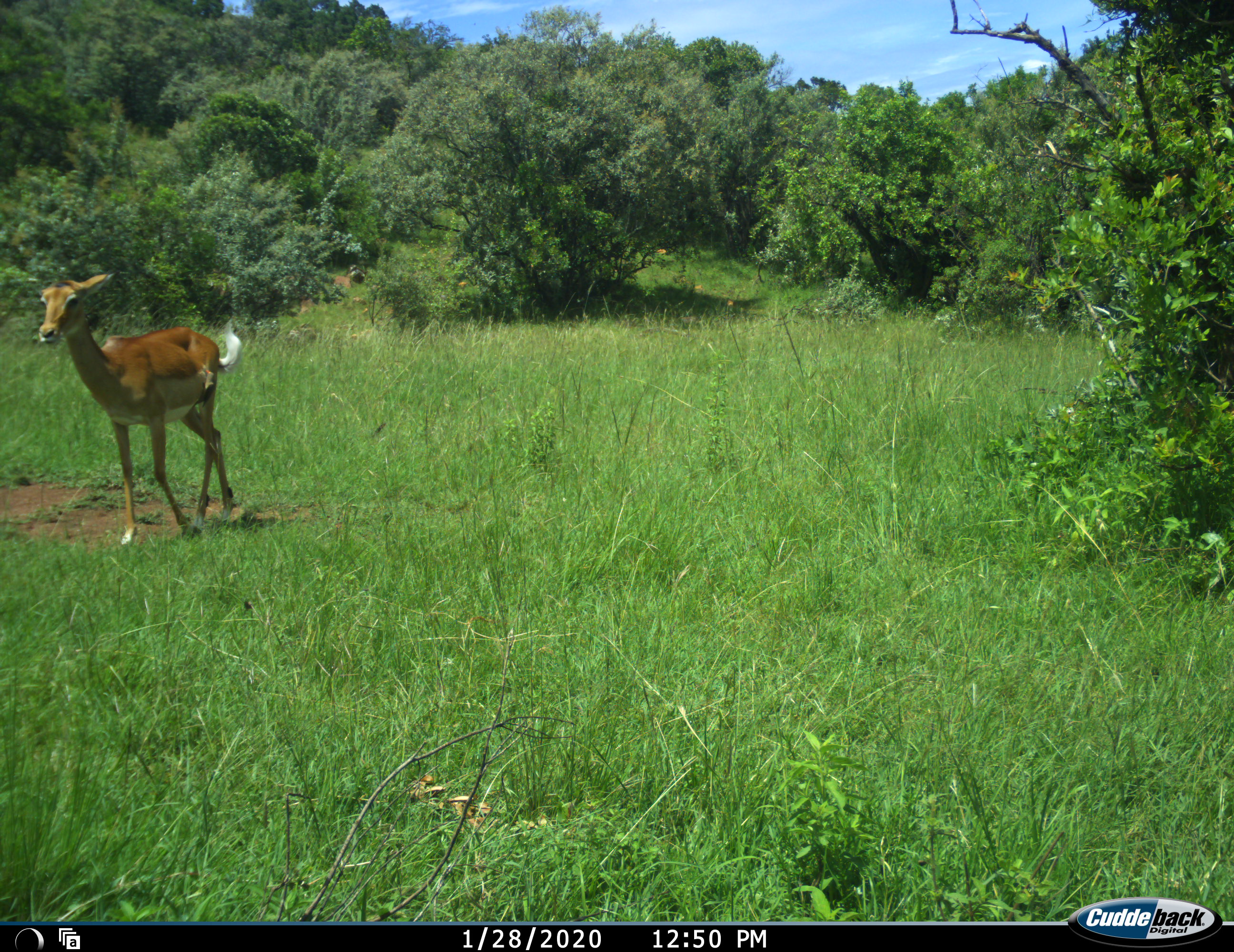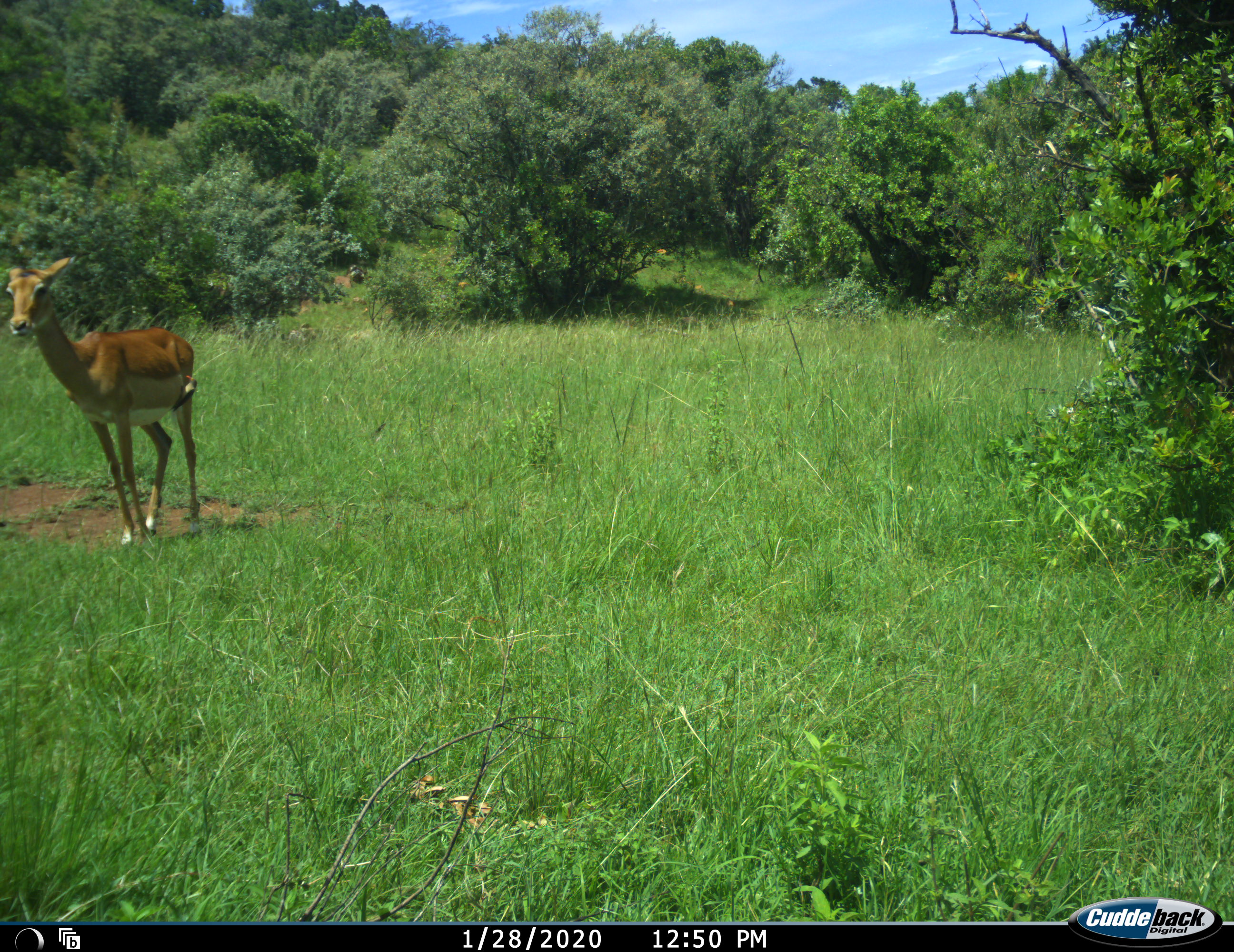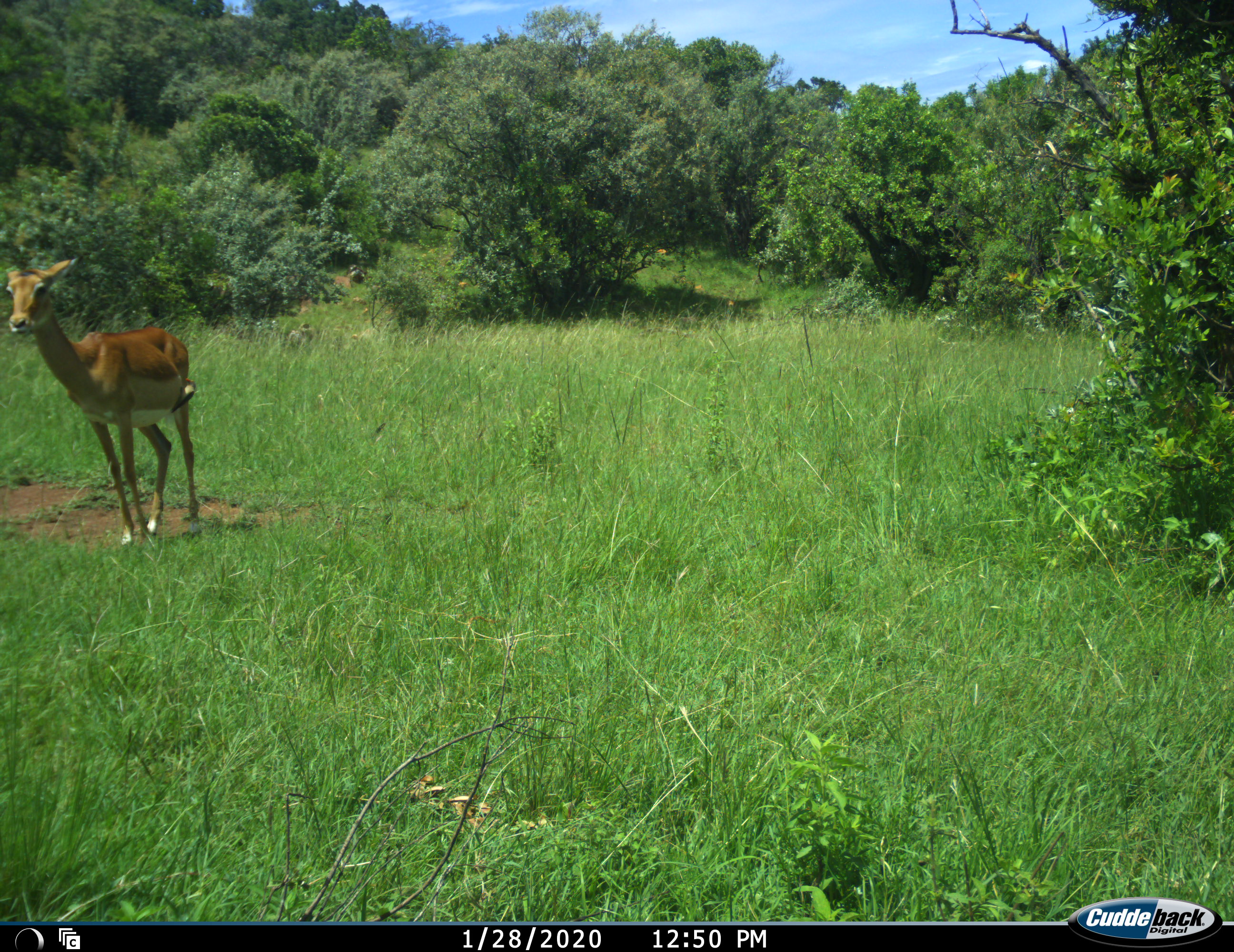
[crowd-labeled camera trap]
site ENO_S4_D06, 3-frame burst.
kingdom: Animalia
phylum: Chordata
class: Mammalia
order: Artiodactyla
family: Bovidae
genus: Aepyceros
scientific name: Aepyceros melampus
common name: impala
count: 1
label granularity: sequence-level